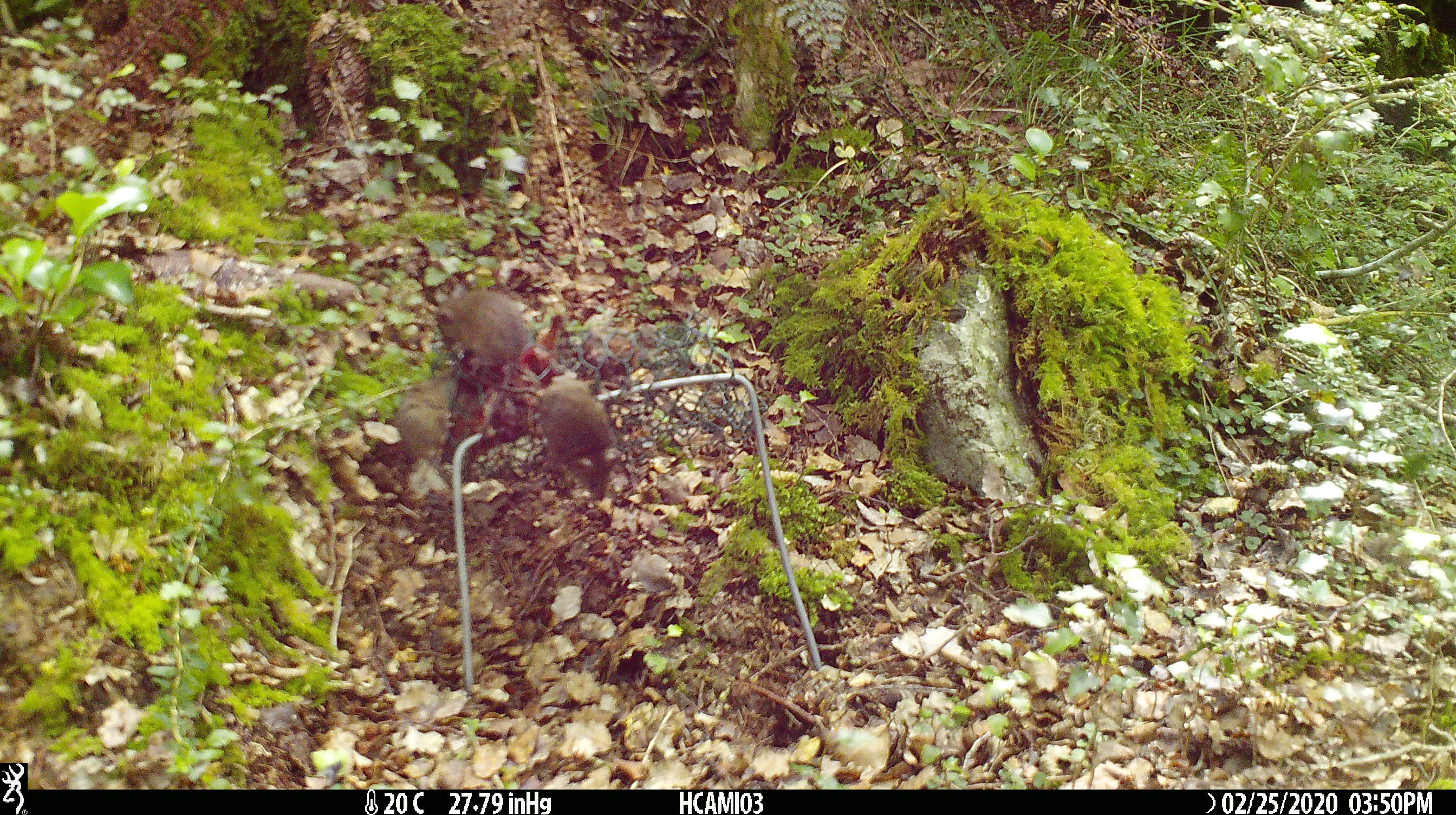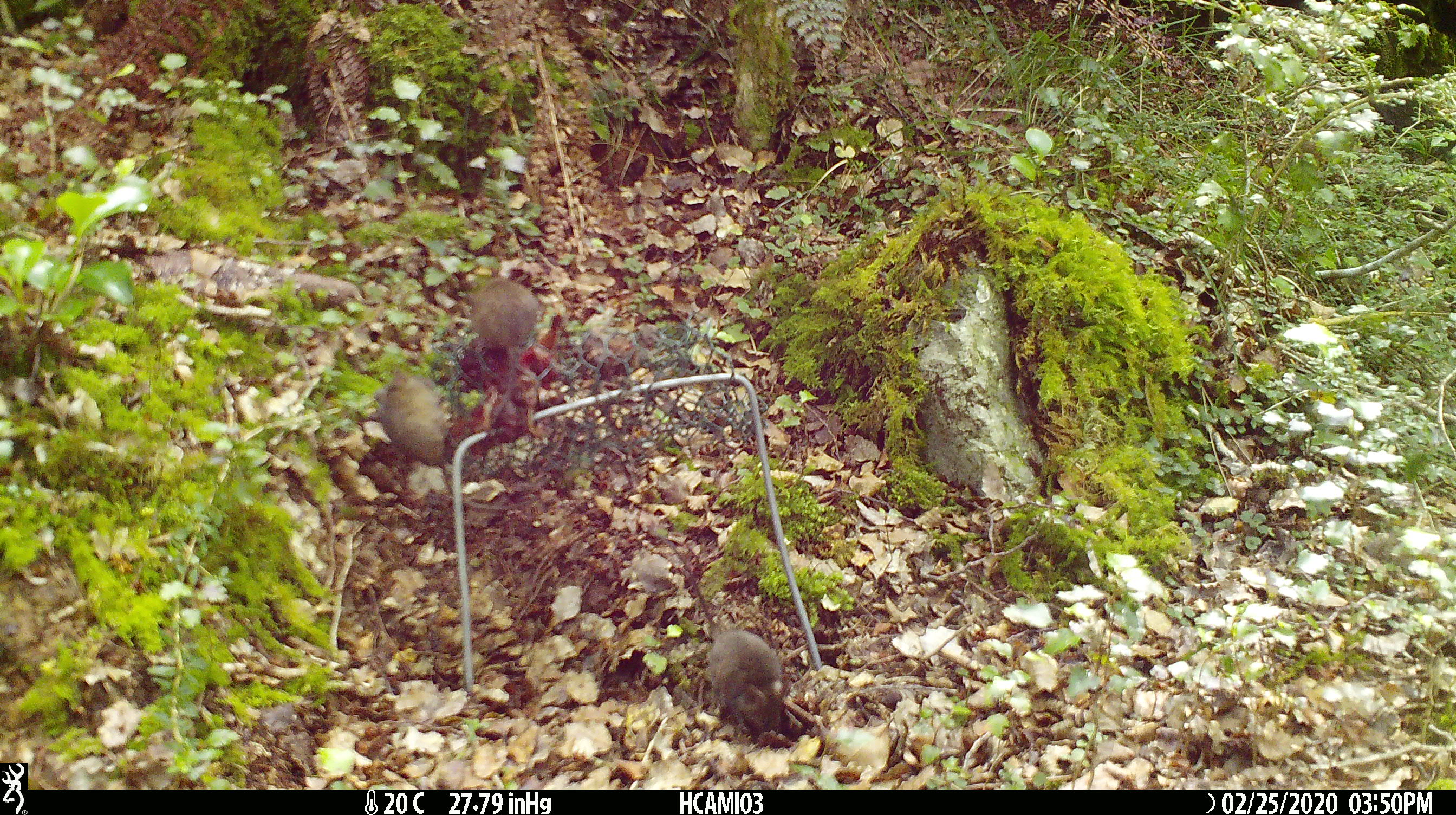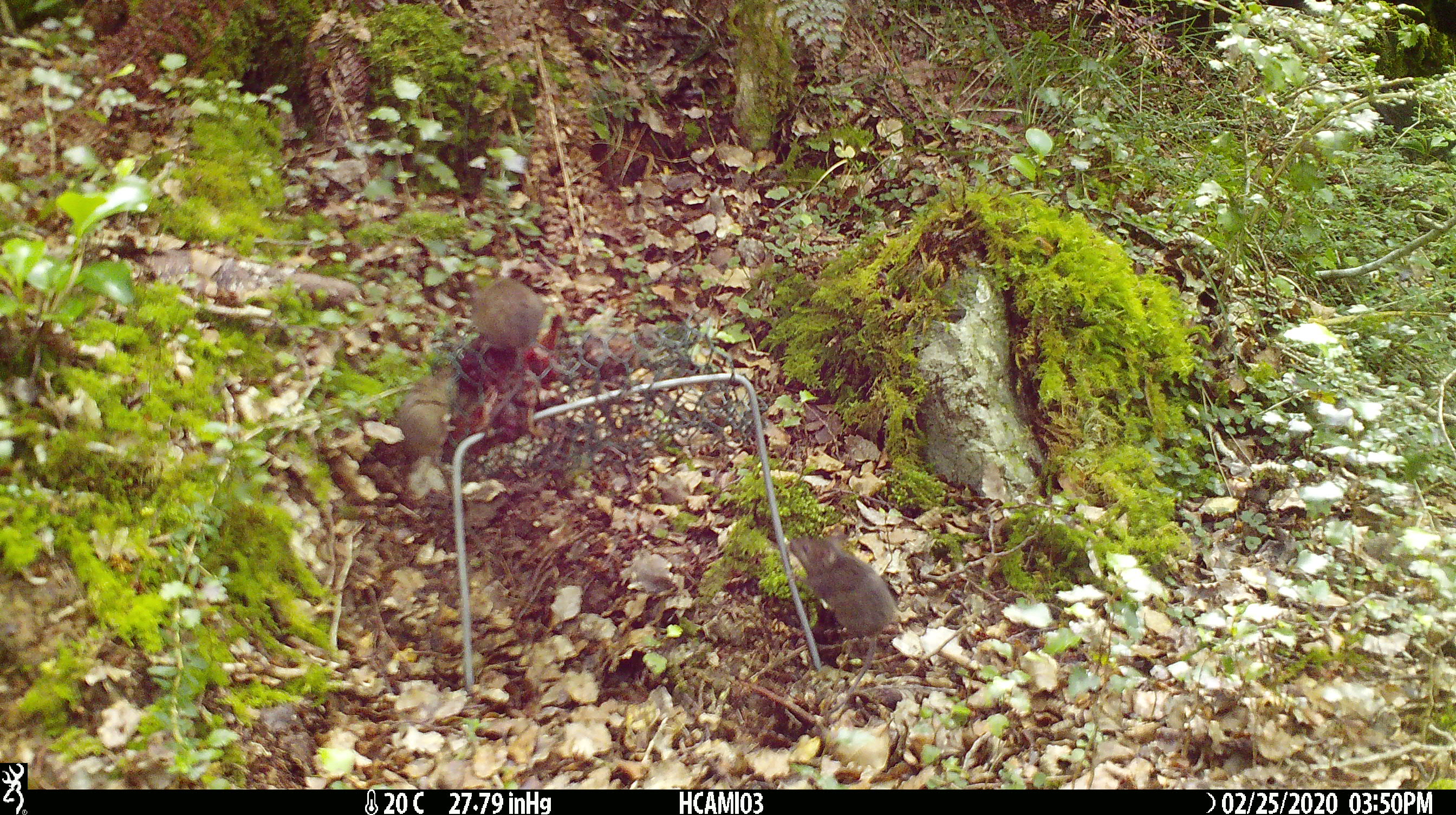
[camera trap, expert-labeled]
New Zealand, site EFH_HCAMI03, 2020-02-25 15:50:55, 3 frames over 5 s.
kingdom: Animalia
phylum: Chordata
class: Mammalia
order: Rodentia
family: Muridae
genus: Mus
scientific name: Mus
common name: mouse